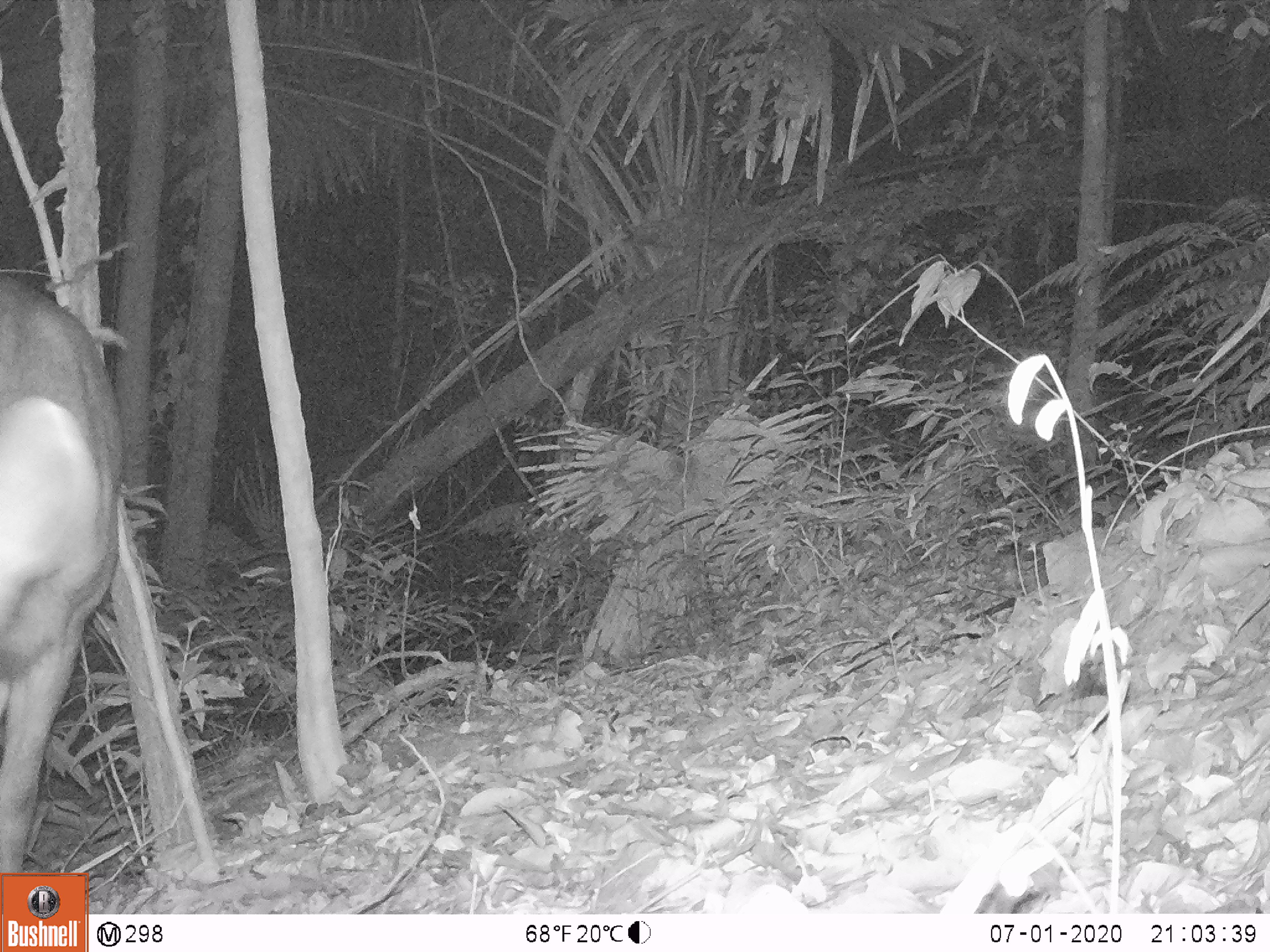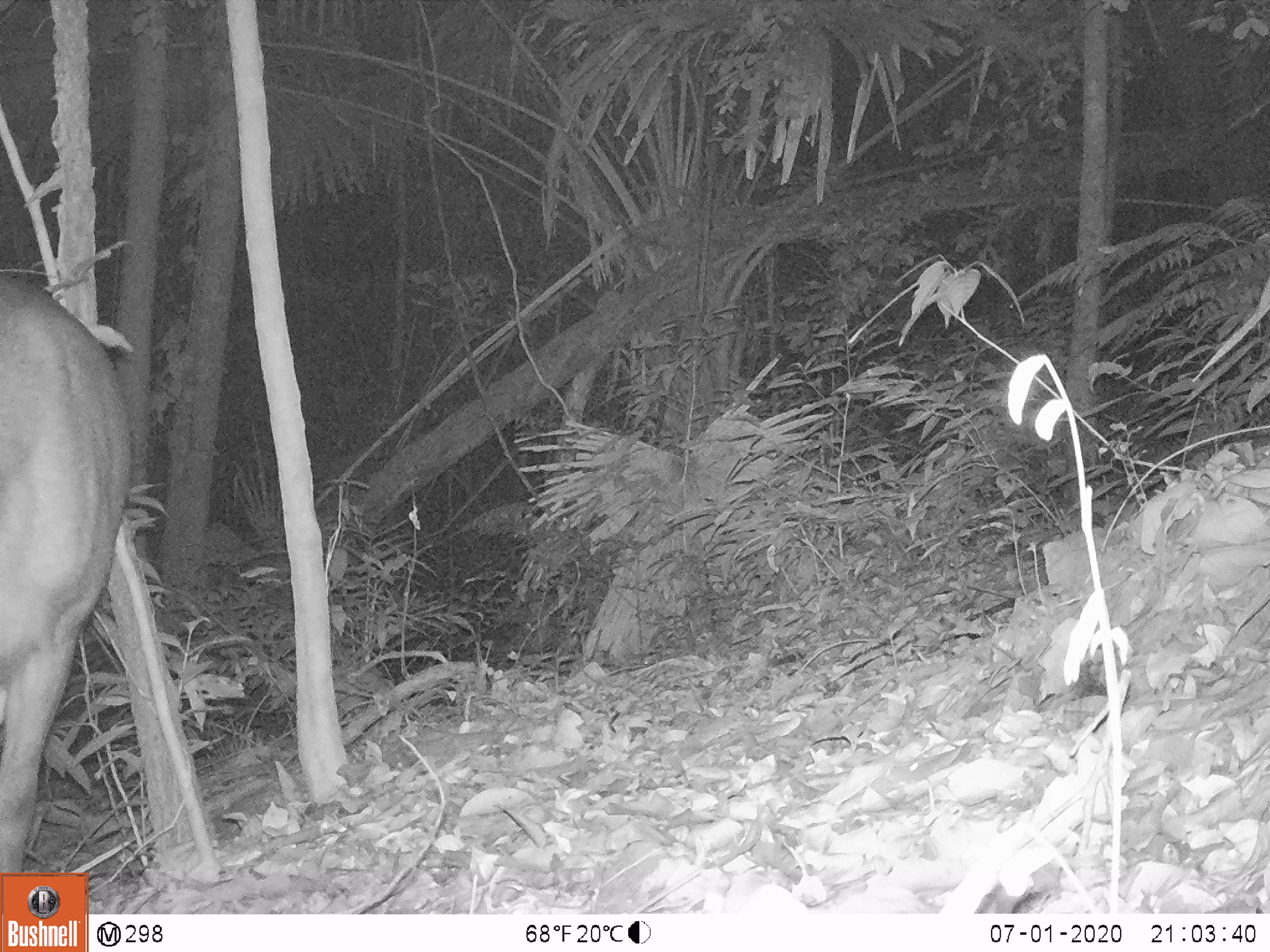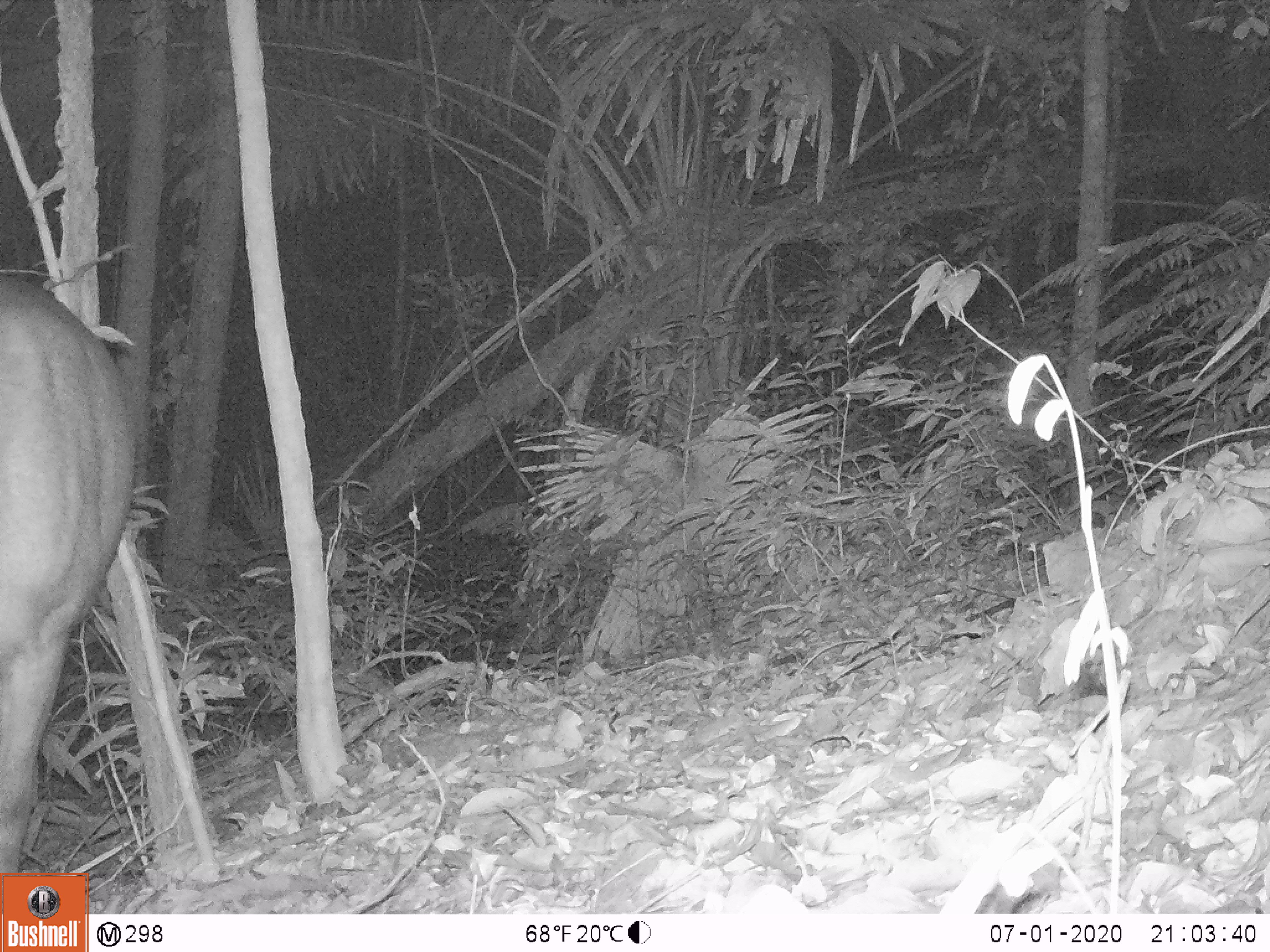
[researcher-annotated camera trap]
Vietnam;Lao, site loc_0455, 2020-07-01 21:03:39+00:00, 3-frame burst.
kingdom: Animalia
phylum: Chordata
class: Mammalia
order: Artiodactyla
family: Cervidae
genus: Rusa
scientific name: Rusa unicolor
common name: sambar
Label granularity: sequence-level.